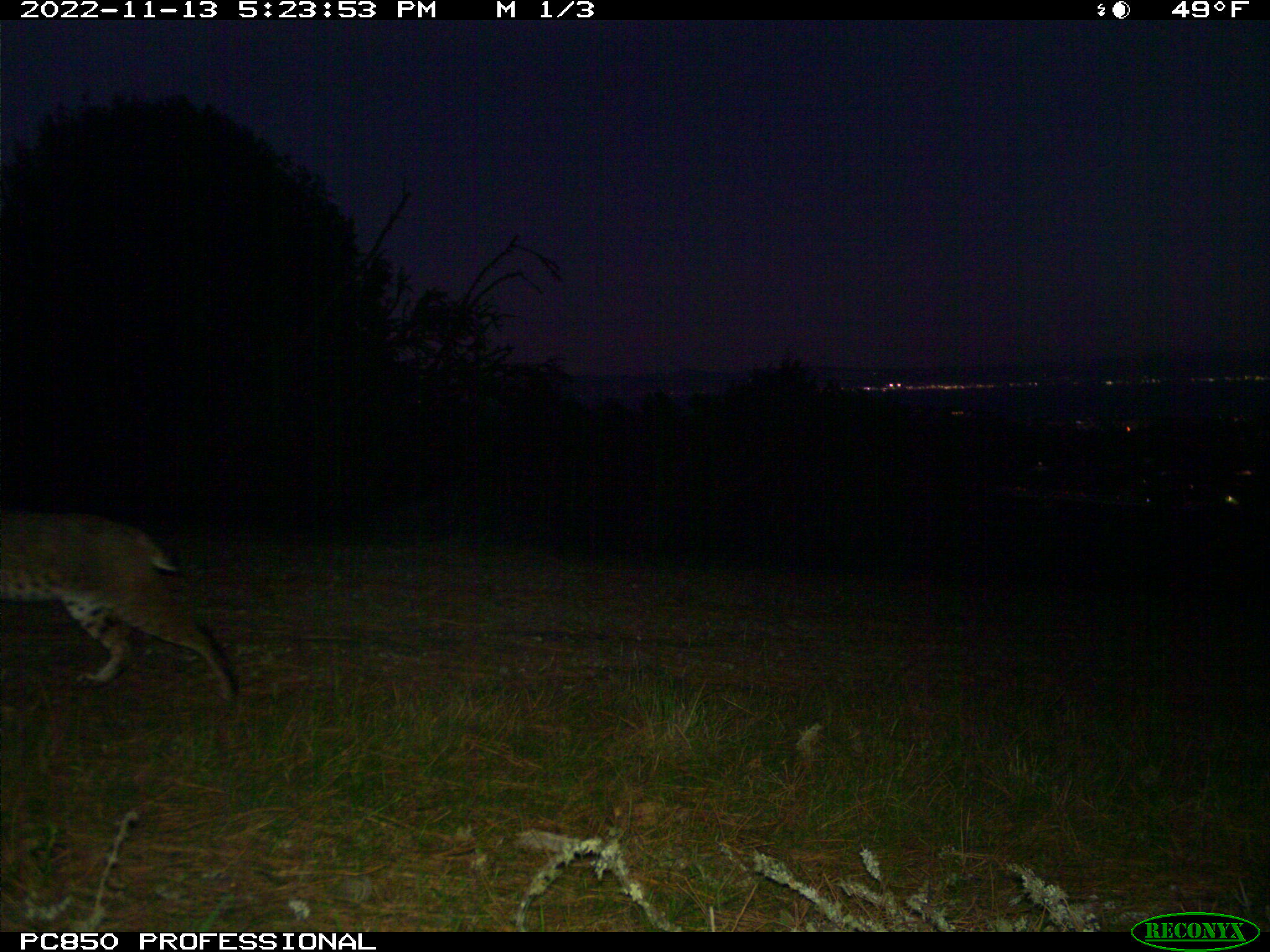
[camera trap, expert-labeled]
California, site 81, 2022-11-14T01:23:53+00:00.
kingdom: Animalia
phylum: Chordata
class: Mammalia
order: Carnivora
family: Felidae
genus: Lynx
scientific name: Lynx rufus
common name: bobcat